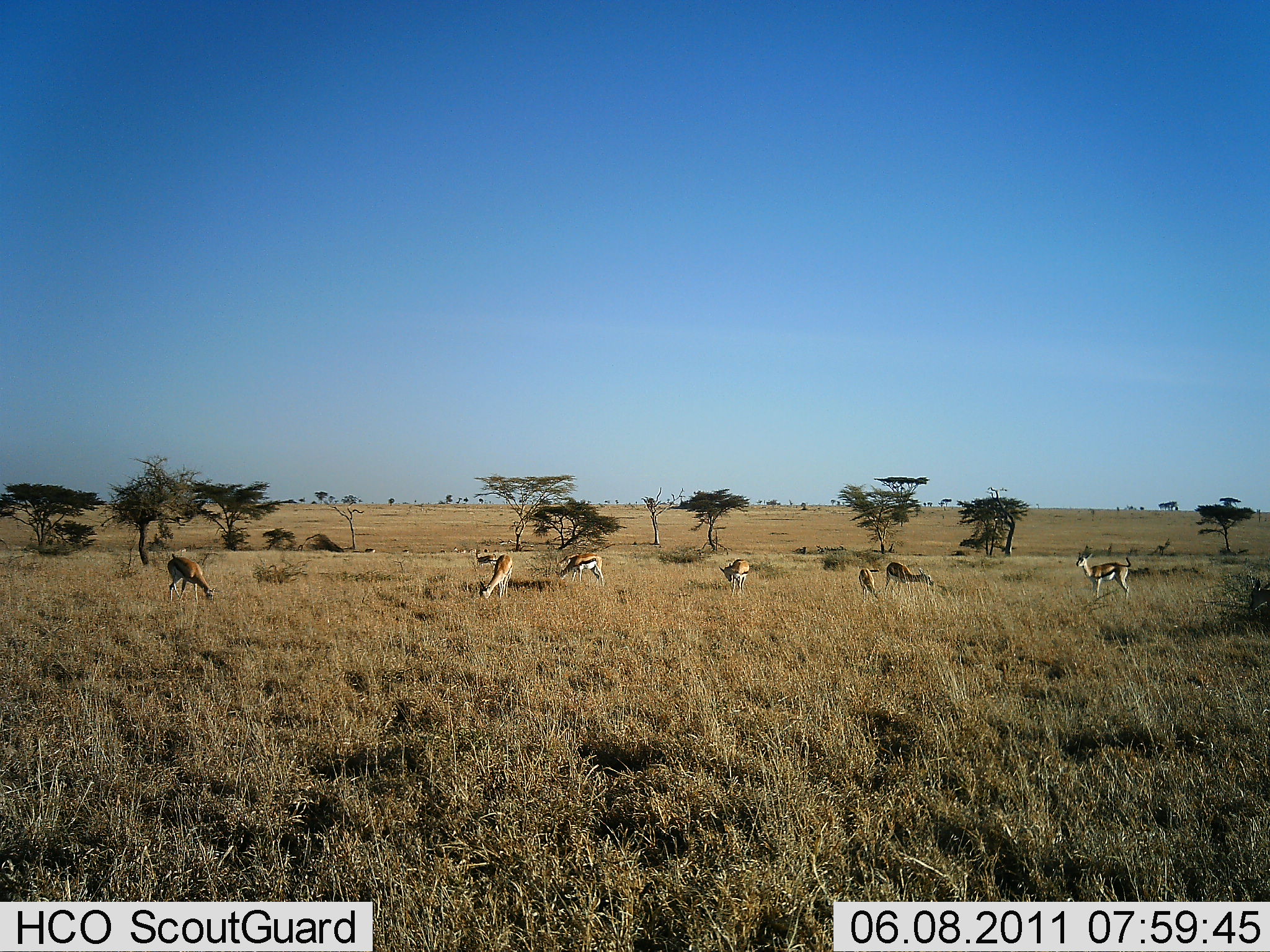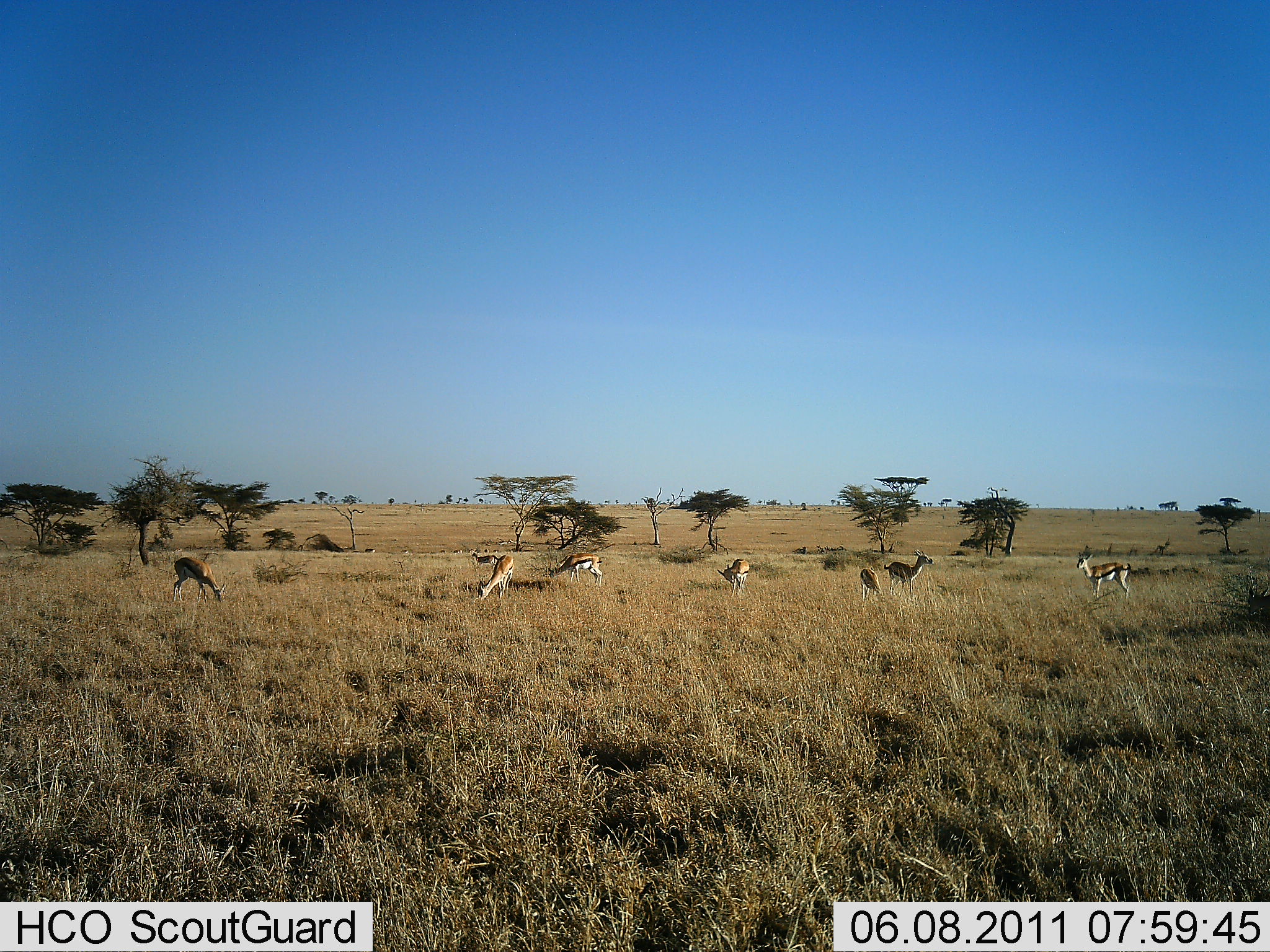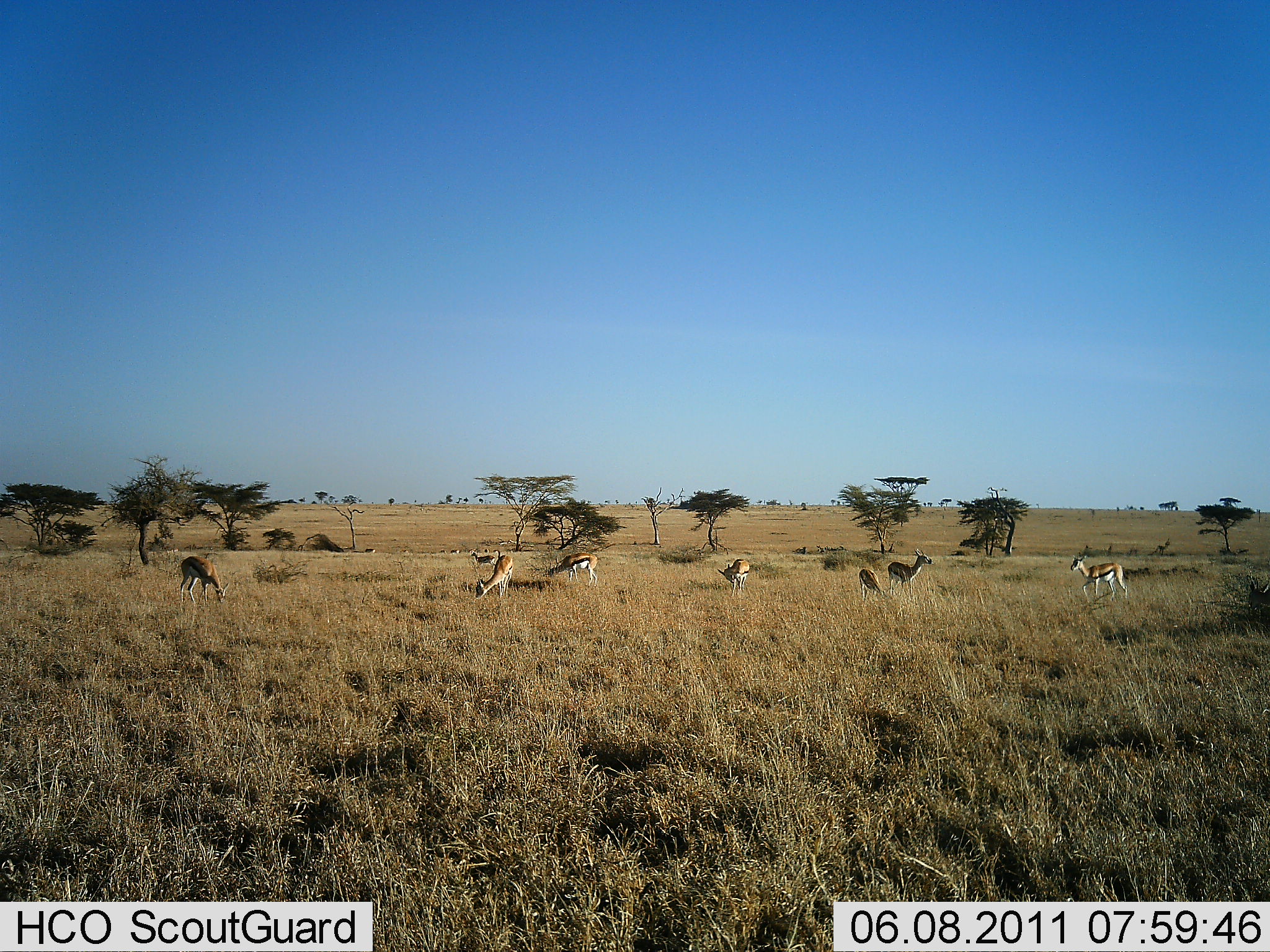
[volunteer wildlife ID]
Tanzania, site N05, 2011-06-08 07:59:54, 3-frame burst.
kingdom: Animalia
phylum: Chordata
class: Mammalia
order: Artiodactyla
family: Bovidae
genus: Eudorcas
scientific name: Eudorcas thomsonii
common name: thomson's gazelle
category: gazellethomsons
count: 8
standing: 60%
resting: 0%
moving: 10%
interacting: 0%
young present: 0%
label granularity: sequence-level